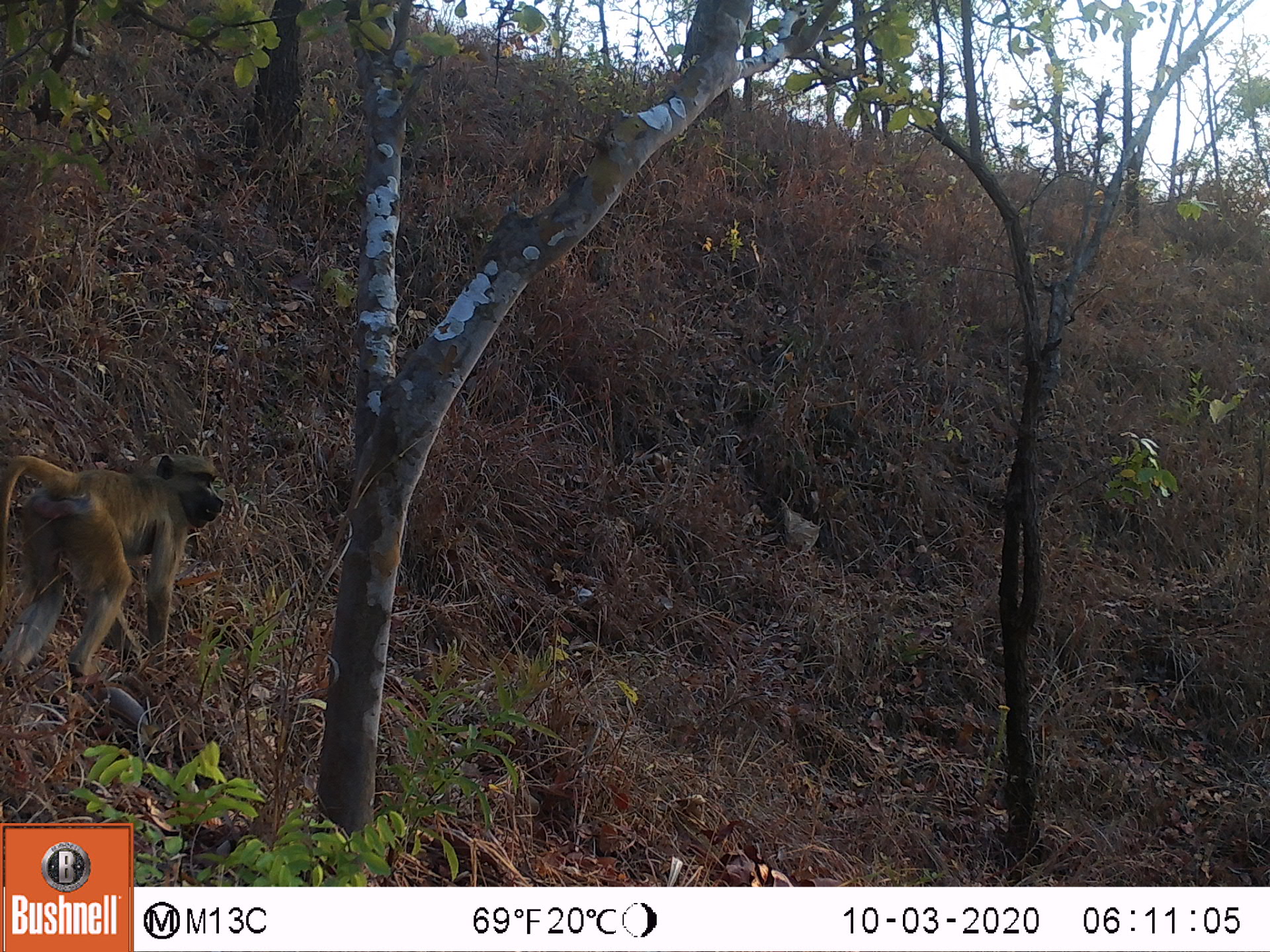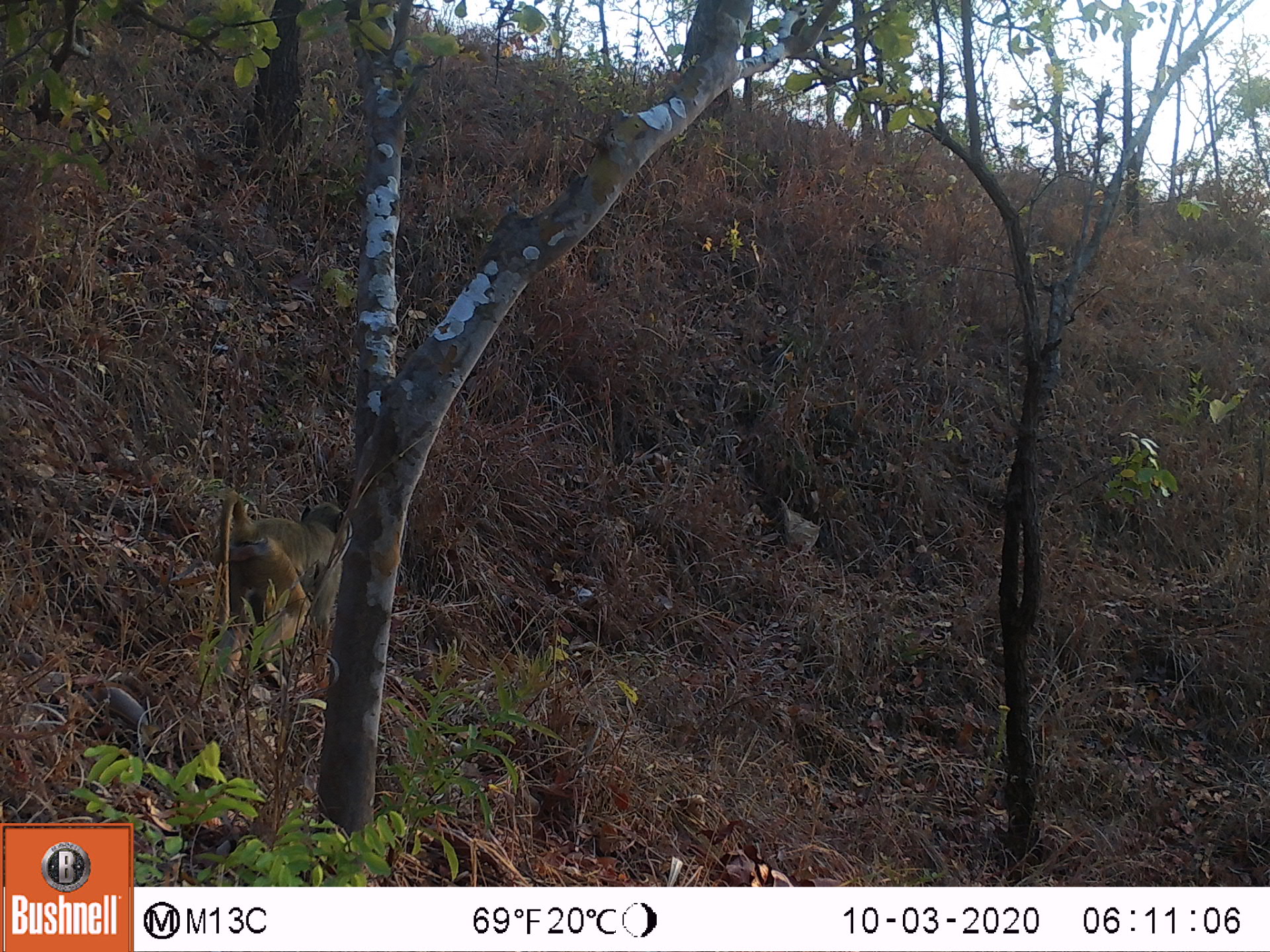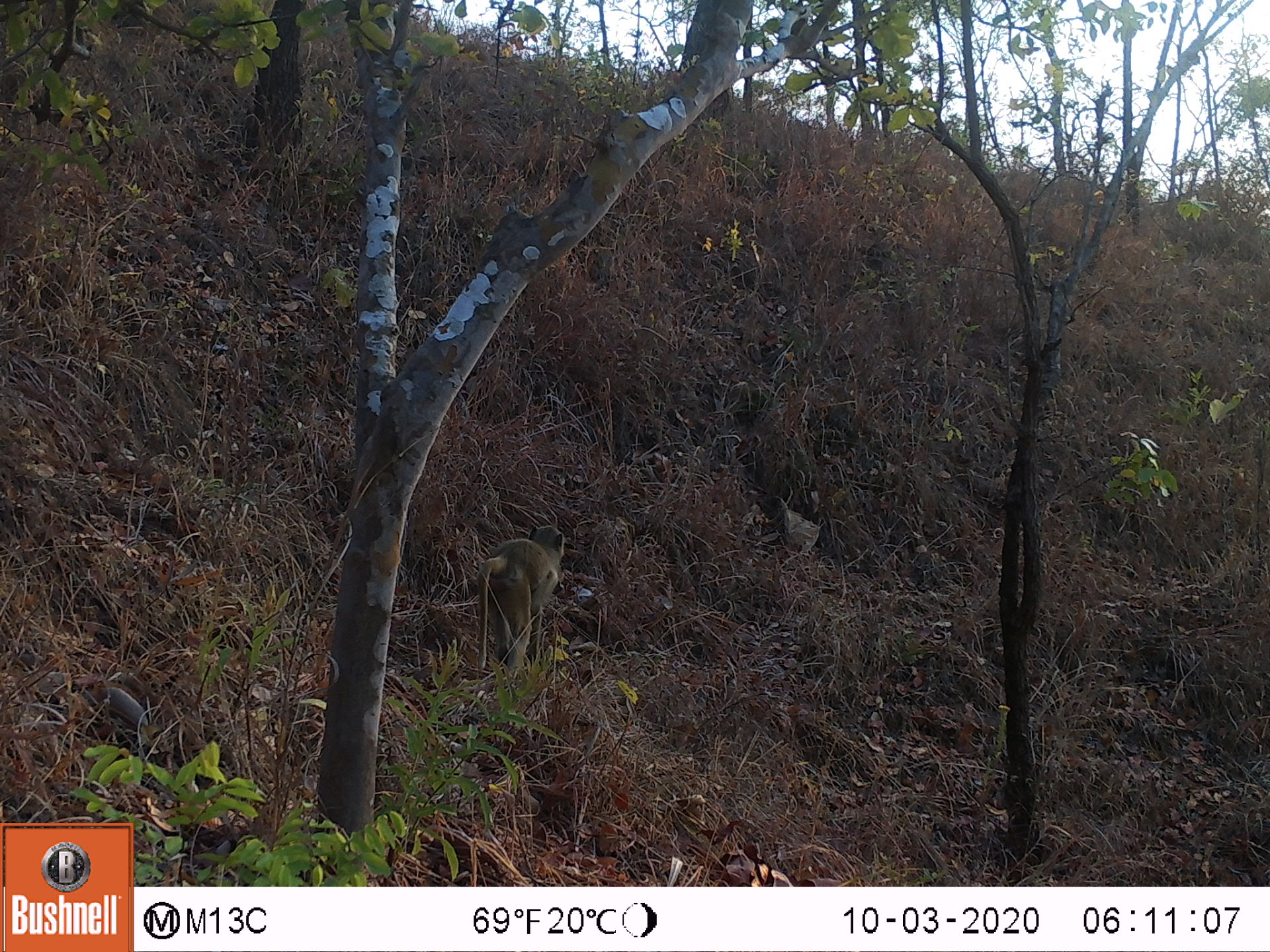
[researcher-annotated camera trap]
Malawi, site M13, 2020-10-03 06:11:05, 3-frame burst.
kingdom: Animalia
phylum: Chordata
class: Mammalia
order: Primates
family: Cercopithecidae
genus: Papio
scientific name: Papio cynocephalus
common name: yellow baboon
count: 1